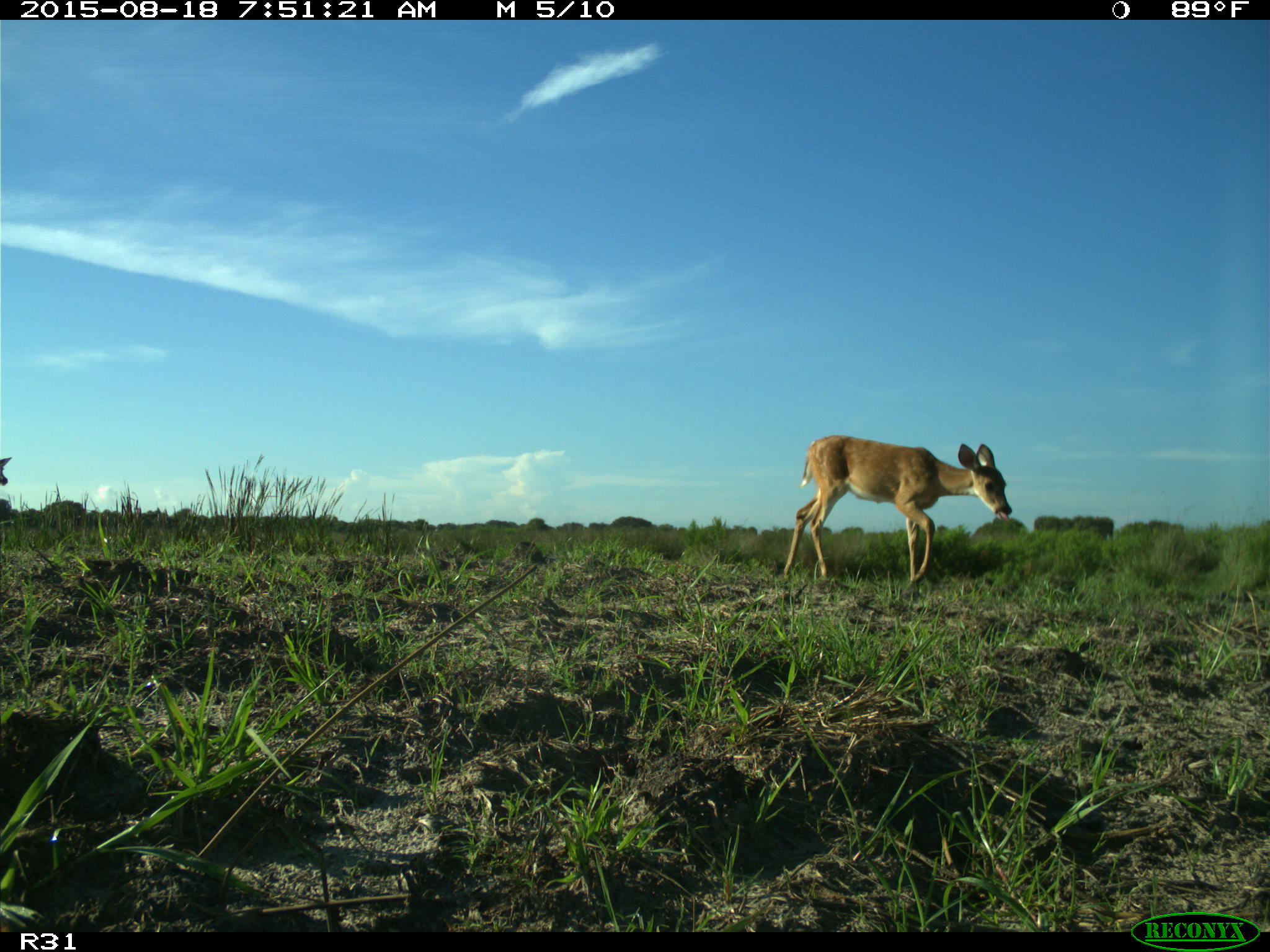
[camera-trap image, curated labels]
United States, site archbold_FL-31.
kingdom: Animalia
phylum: Chordata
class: Mammalia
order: Artiodactyla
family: Cervidae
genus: Odocoileus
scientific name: Odocoileus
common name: deer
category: unidentified deer